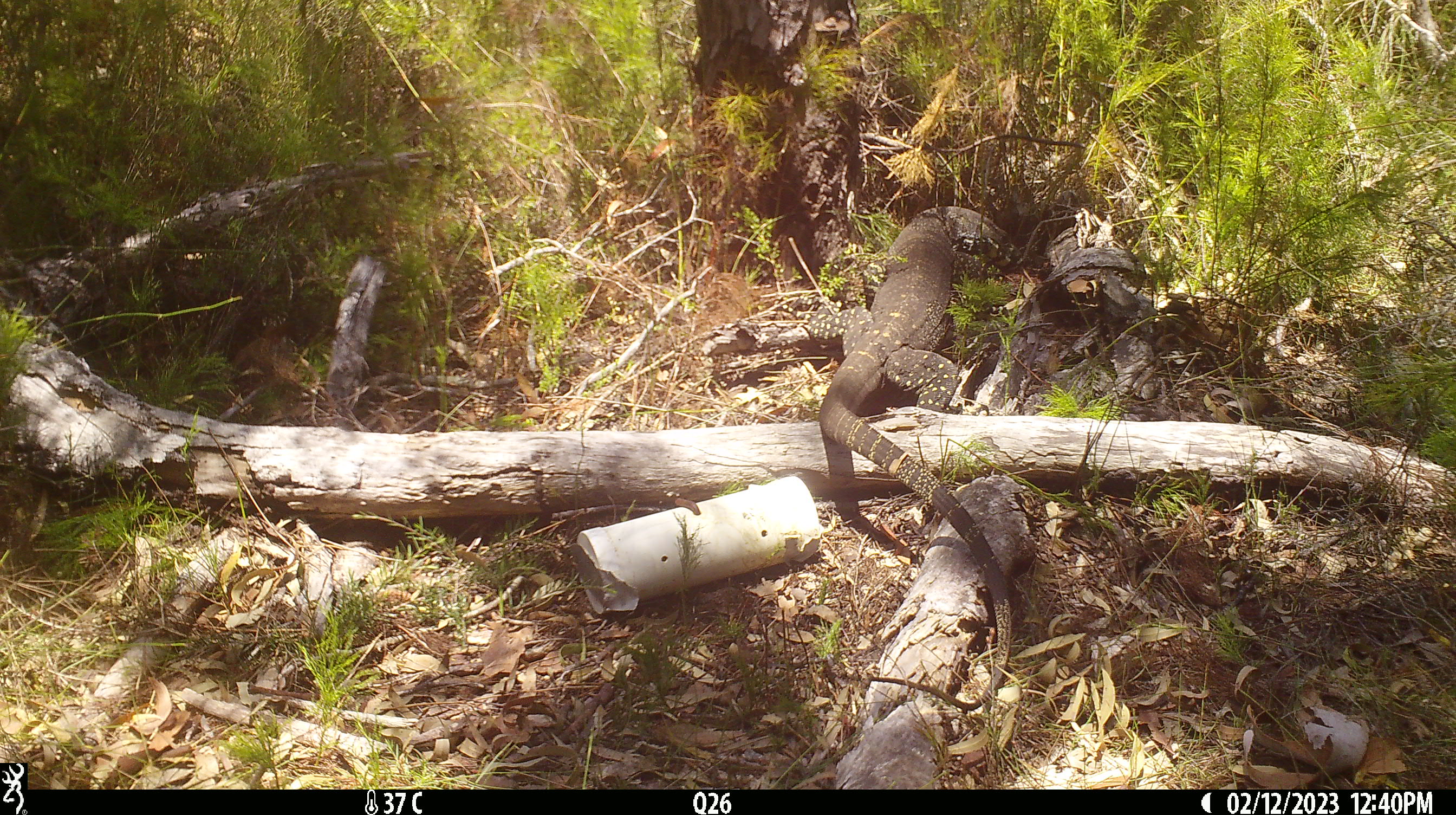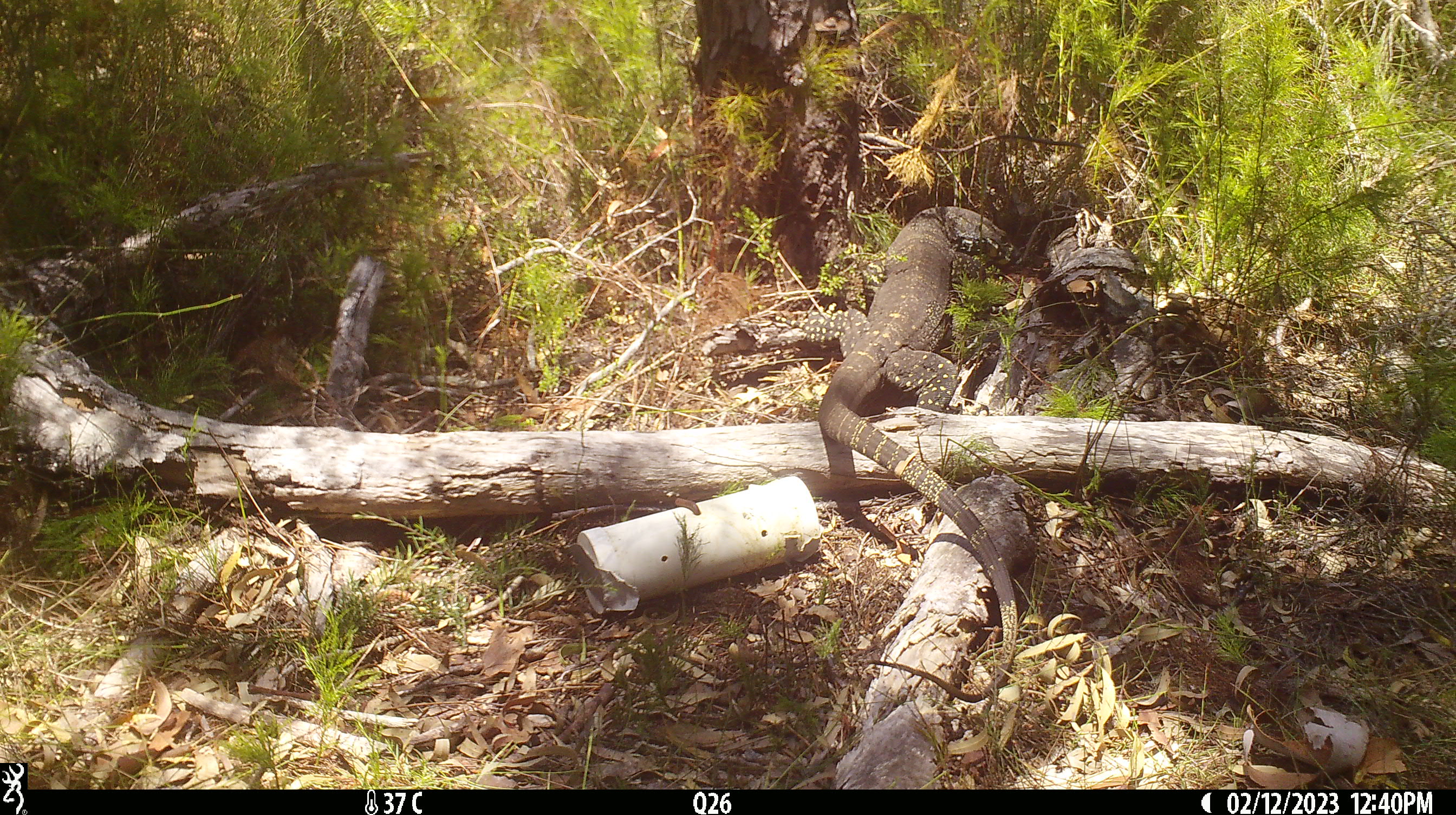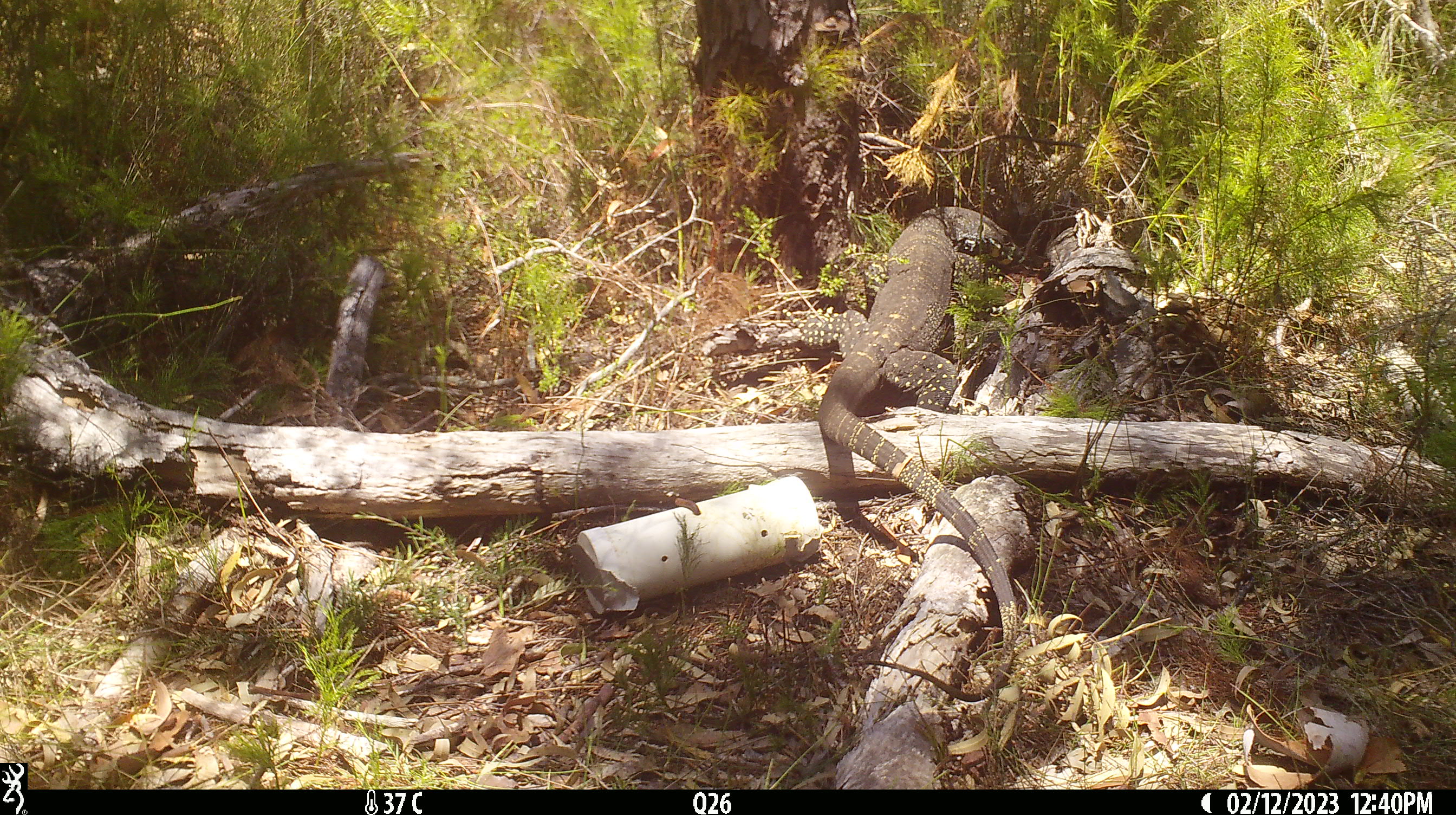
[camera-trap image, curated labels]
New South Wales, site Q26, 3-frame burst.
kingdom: Animalia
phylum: Chordata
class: Reptilia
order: Squamata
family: Varanidae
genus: Varanus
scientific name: Varanus varius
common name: lace monitor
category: goanna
Goanna (lace monitor) (Varanus varius).